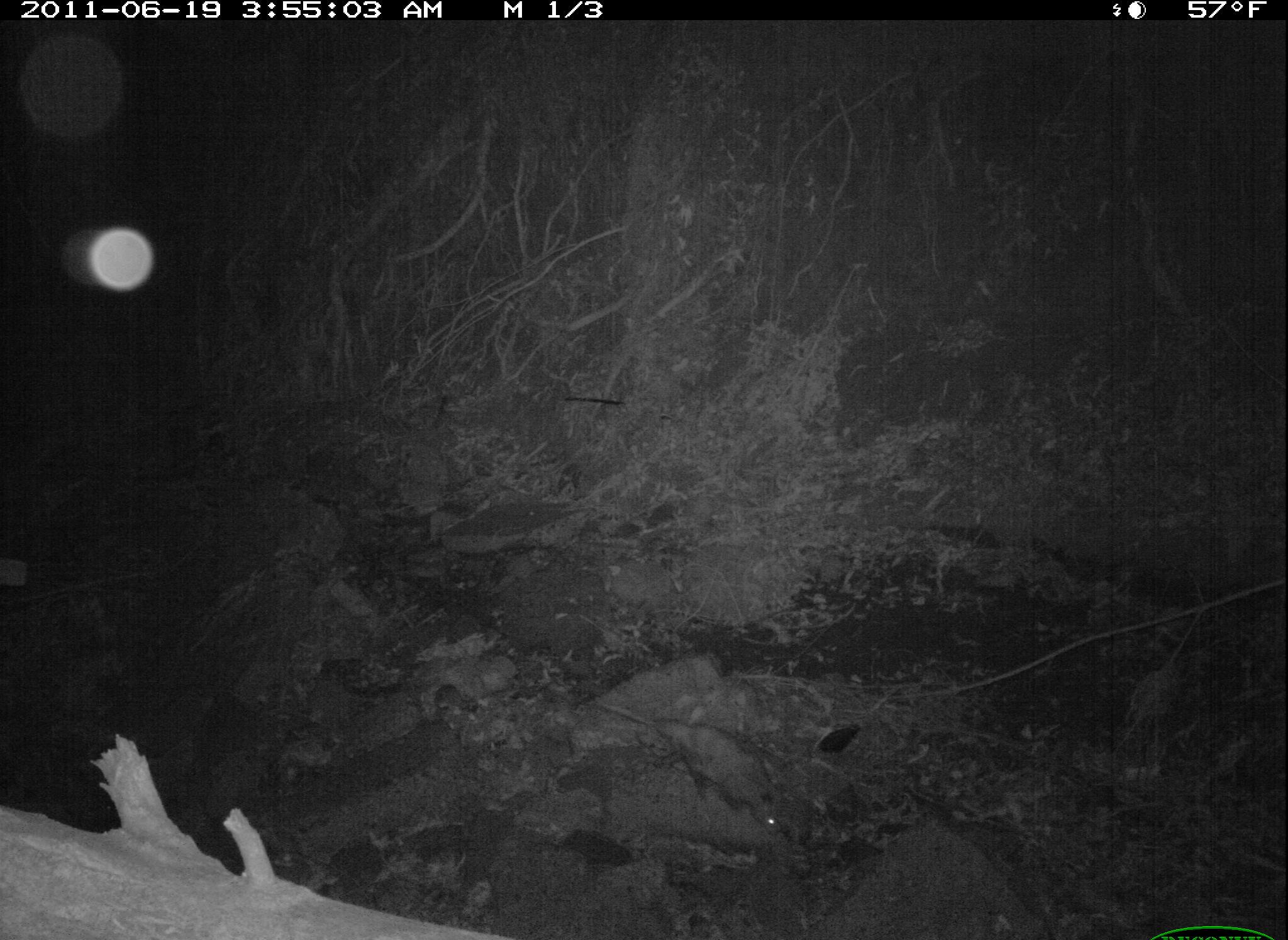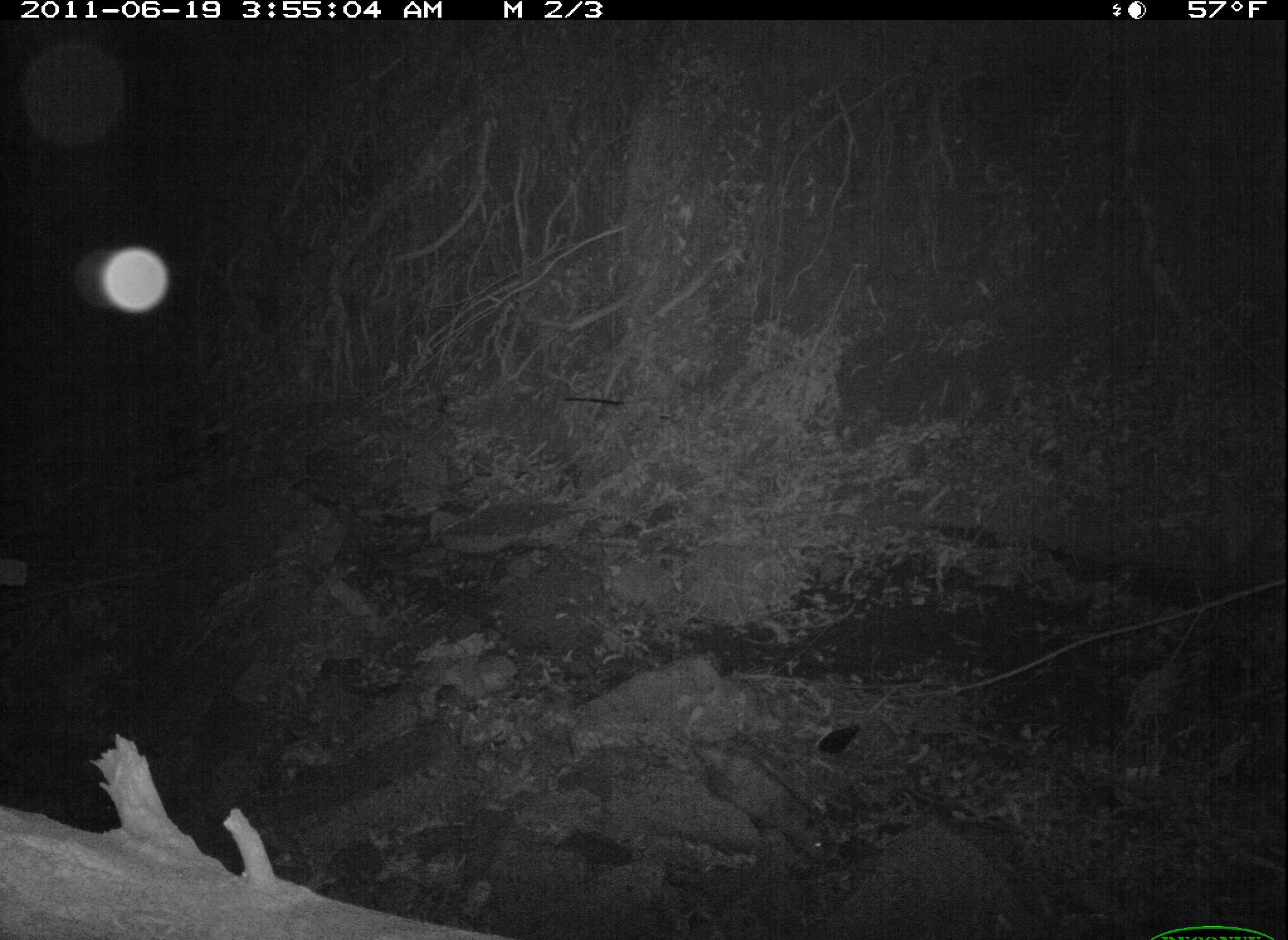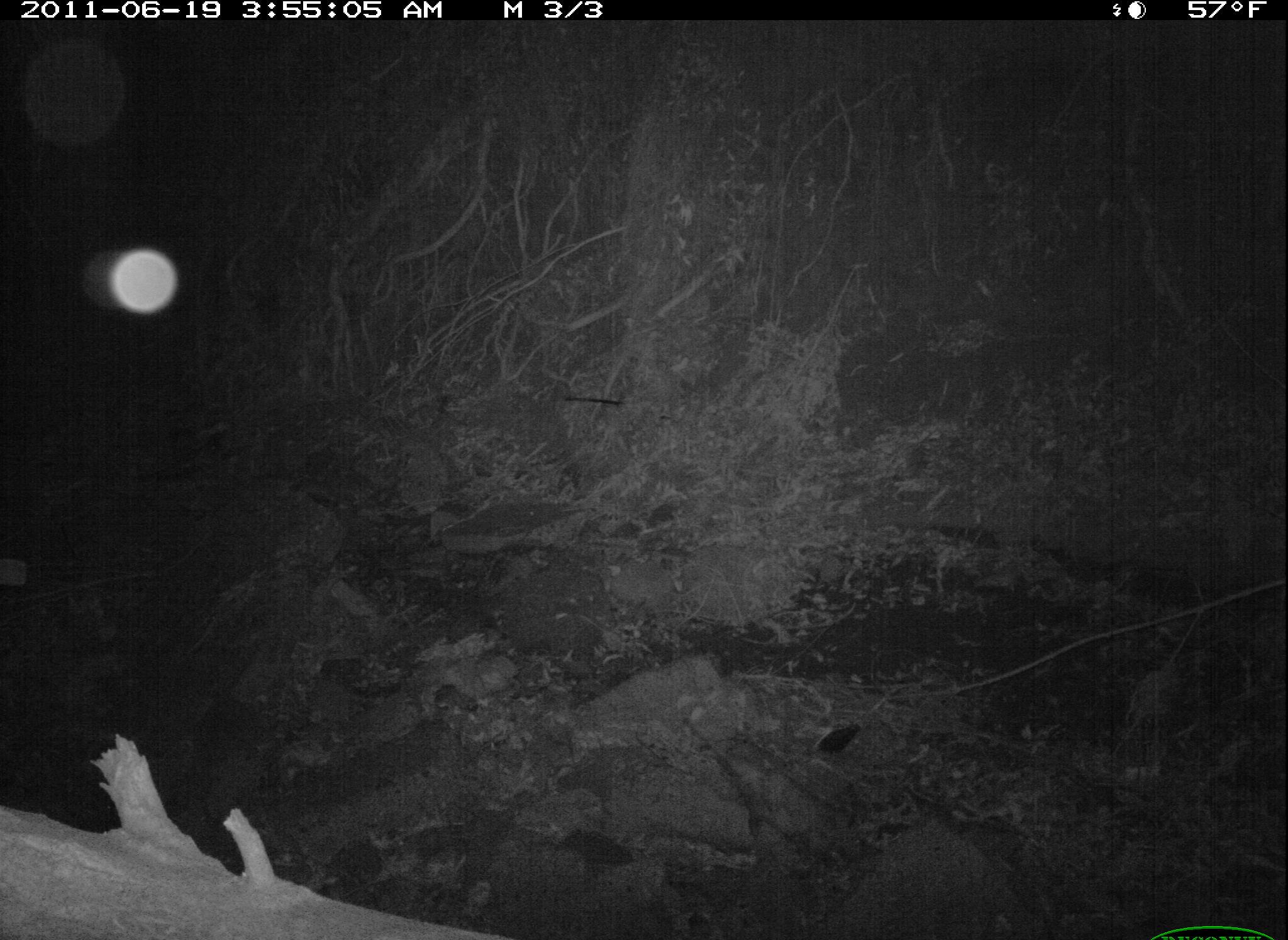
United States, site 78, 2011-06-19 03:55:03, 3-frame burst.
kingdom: Animalia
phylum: Chordata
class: Mammalia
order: Didelphimorphia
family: Didelphidae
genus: Didelphis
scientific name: Didelphis virginiana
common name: virginia opossum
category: opossum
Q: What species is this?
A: Opossum (virginia opossum) (Didelphis virginiana).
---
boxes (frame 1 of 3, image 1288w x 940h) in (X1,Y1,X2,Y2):
opossum: (602,693,807,849)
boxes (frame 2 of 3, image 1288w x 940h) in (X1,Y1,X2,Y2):
opossum: (658,707,860,873)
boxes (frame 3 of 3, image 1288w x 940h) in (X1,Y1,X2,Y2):
opossum: (691,705,868,881)